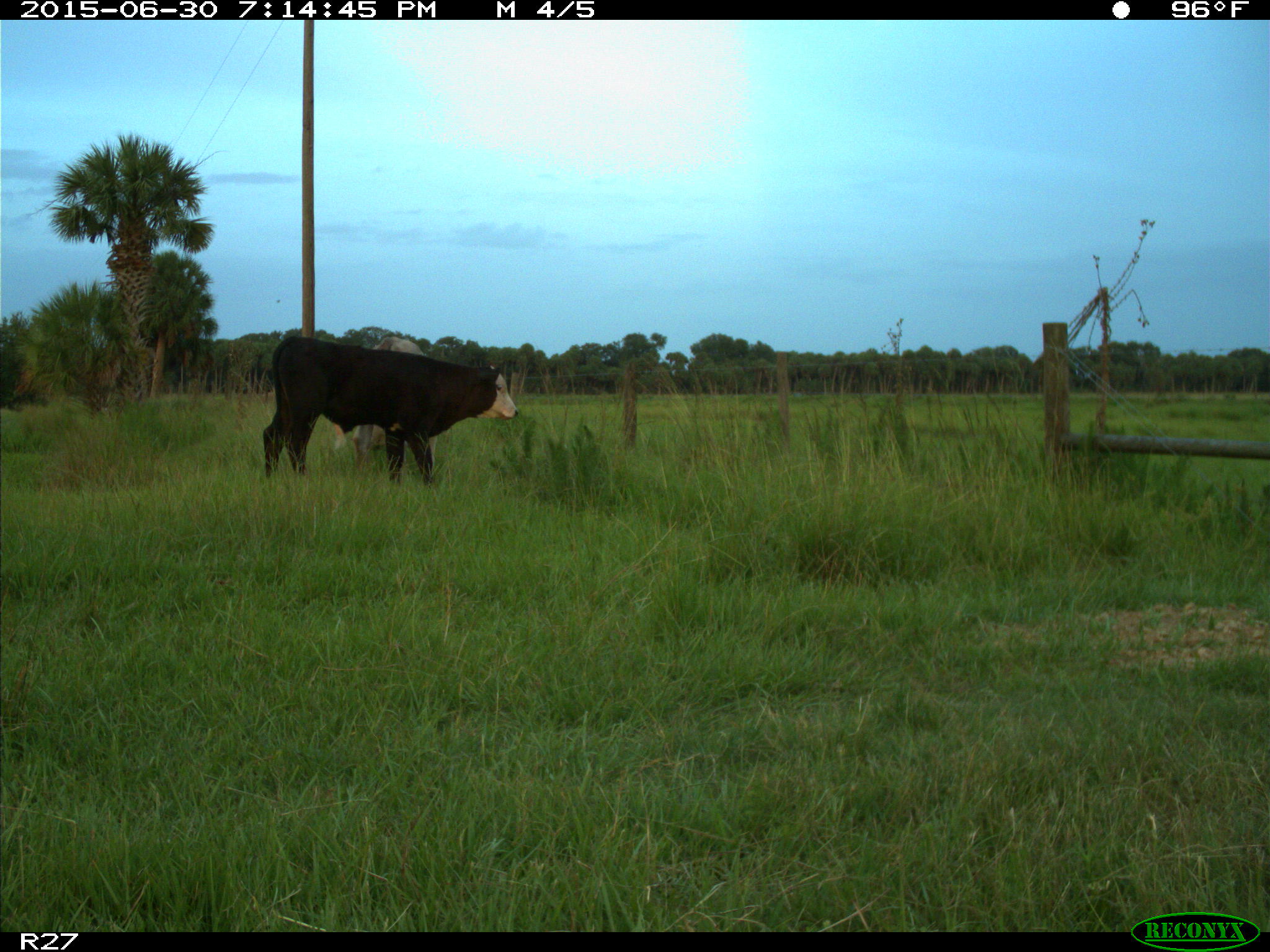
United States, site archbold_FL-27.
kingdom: Animalia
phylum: Chordata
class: Mammalia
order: Artiodactyla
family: Bovidae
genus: Bos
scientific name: Bos taurus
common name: domestic cow